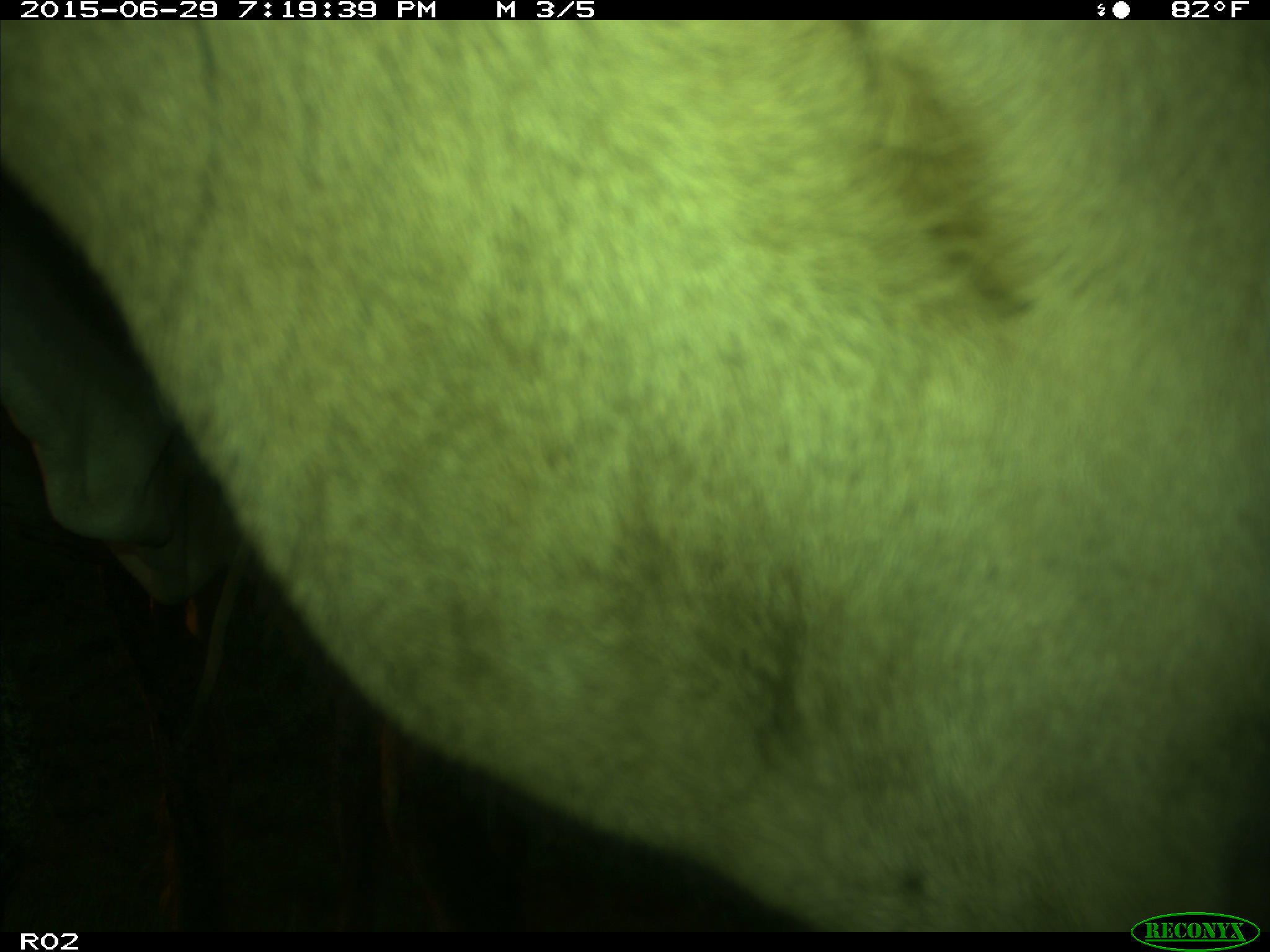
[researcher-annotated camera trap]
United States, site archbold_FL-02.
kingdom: Animalia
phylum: Chordata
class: Mammalia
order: Artiodactyla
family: Bovidae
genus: Bos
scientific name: Bos taurus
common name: domestic cow